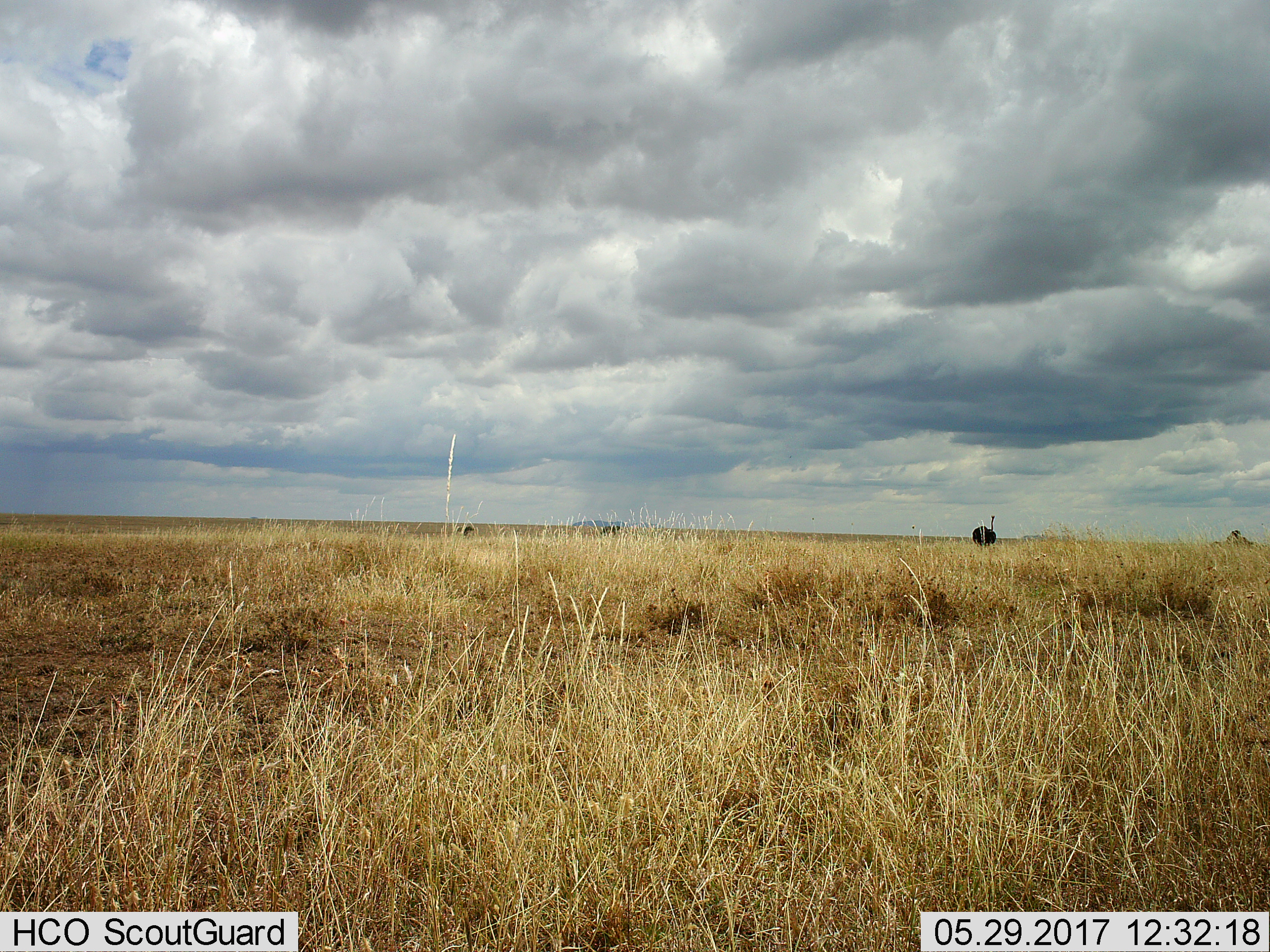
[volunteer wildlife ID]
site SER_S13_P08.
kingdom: Animalia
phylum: Chordata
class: Aves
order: Struthioniformes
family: Struthionidae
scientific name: Struthionidae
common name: ostrich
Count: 1.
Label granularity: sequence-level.